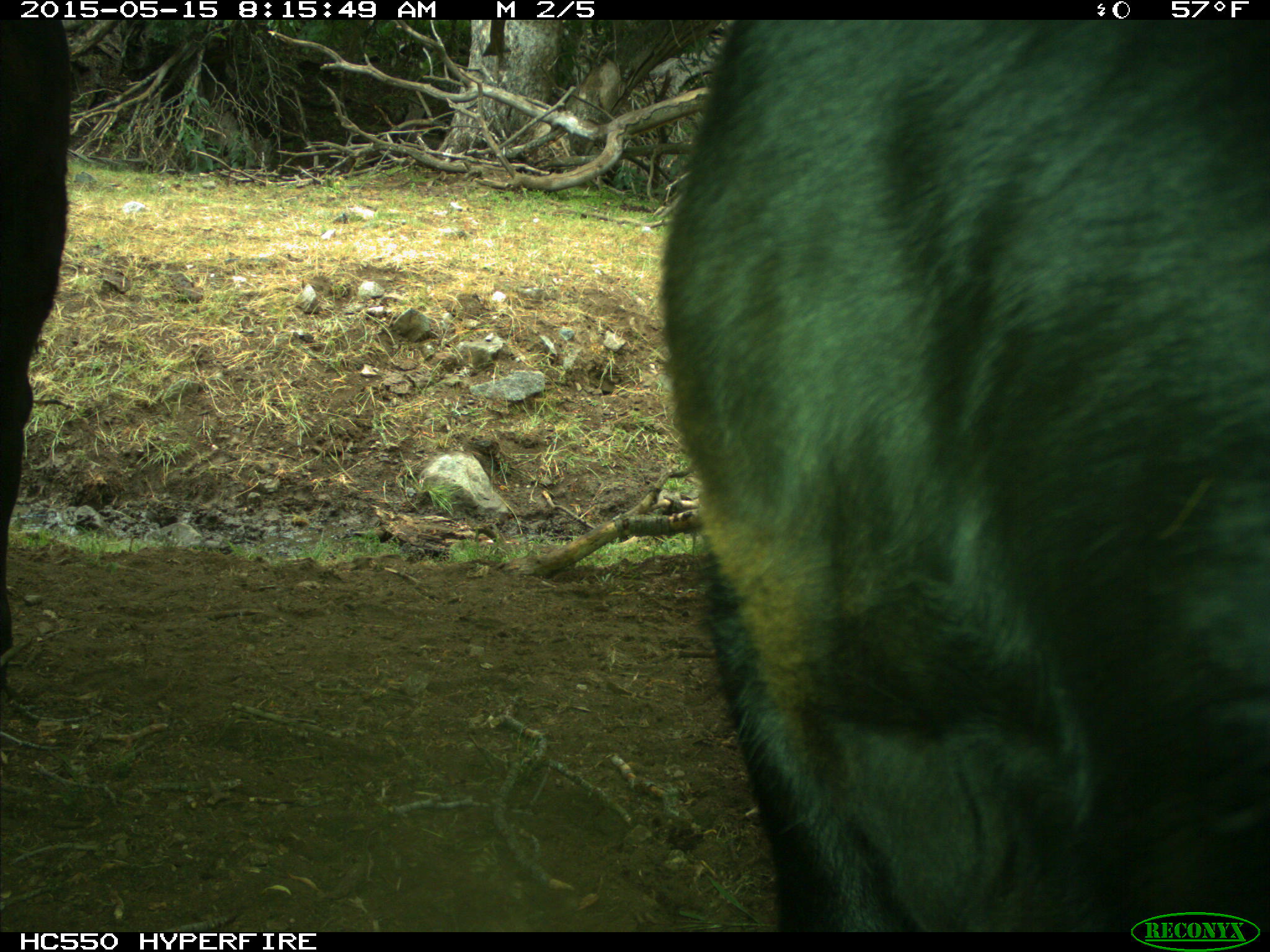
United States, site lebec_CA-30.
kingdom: Animalia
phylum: Chordata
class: Mammalia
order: Artiodactyla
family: Bovidae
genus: Bos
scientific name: Bos taurus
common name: domestic cow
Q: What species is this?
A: Bos taurus (domestic cow).